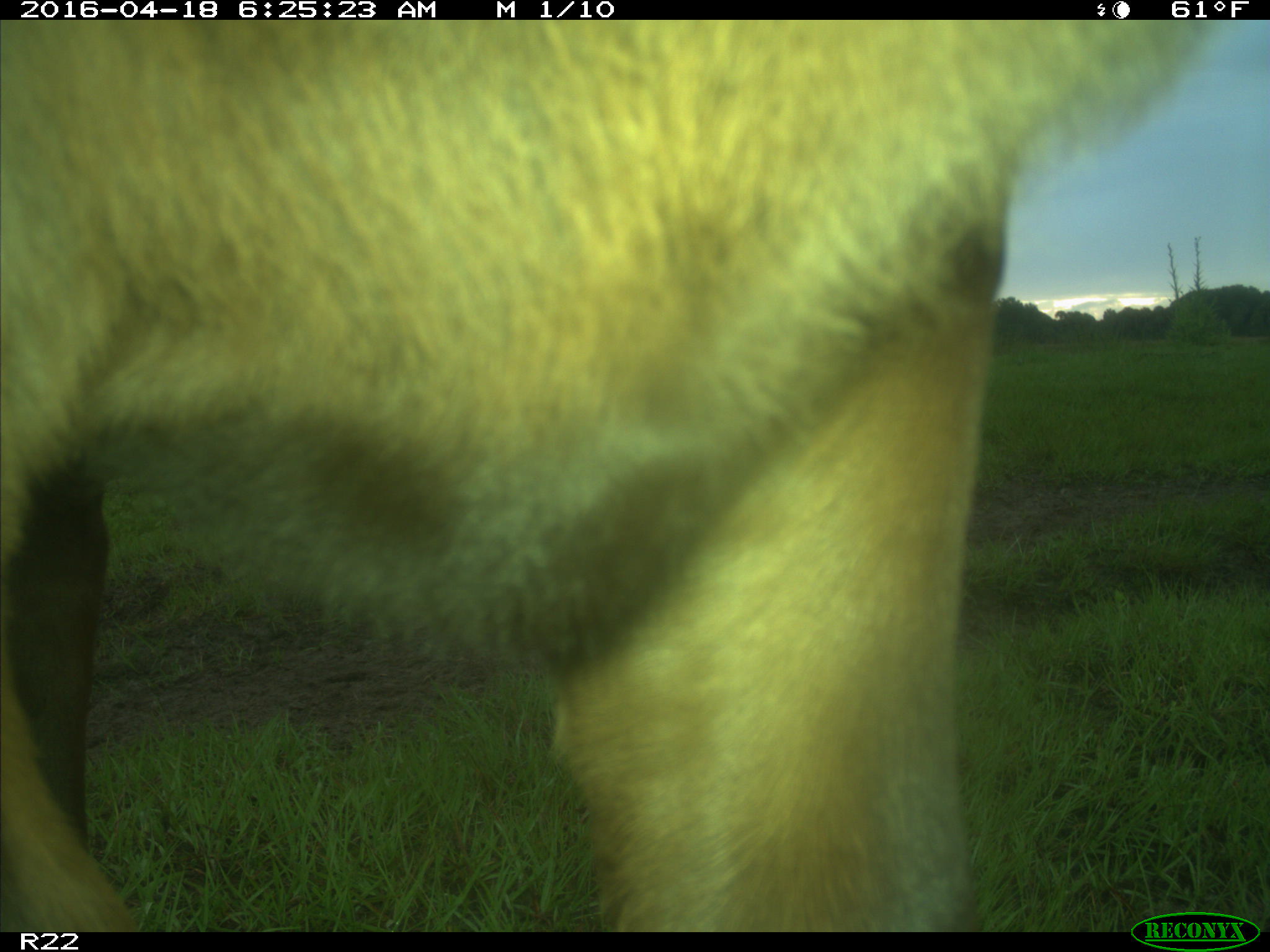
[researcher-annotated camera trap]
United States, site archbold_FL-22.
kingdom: Animalia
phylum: Chordata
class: Mammalia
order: Artiodactyla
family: Bovidae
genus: Bos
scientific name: Bos taurus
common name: domestic cow